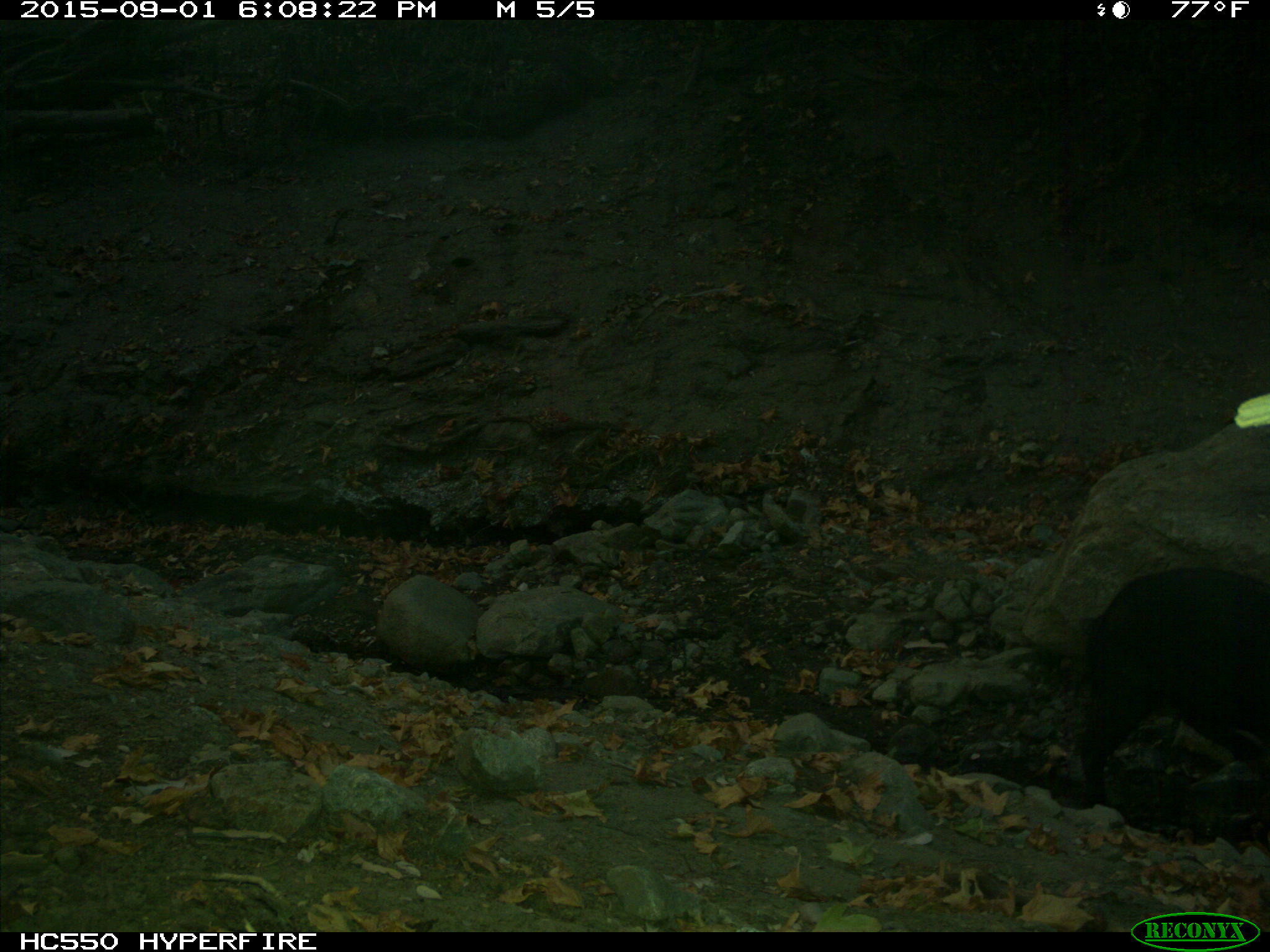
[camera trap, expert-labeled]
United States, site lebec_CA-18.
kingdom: Animalia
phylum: Chordata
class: Mammalia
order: Artiodactyla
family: Suidae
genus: Sus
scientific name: Sus scrofa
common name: wild boar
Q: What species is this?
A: Sus scrofa (wild boar).